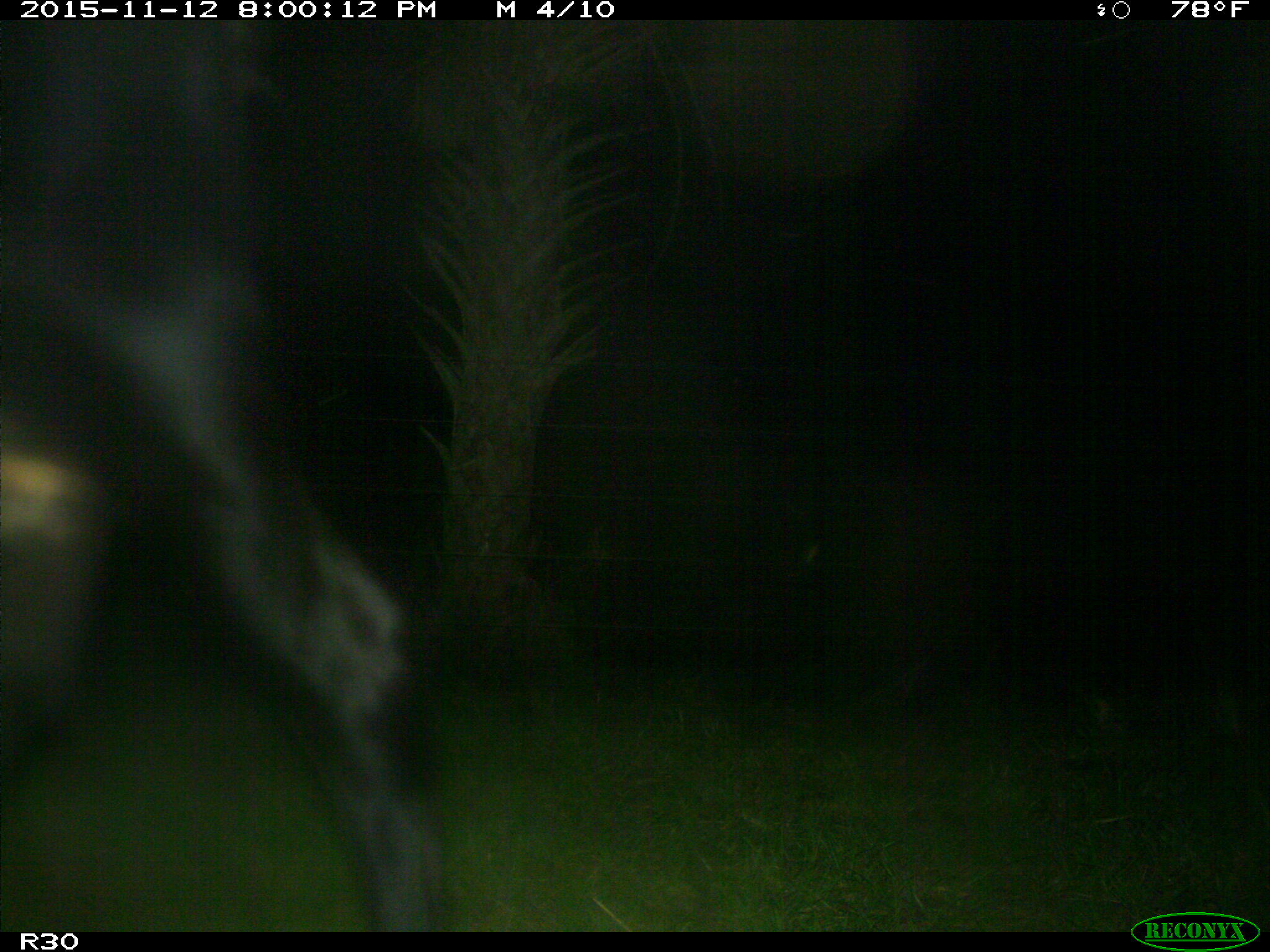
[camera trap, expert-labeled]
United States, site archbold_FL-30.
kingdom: Animalia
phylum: Chordata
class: Mammalia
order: Artiodactyla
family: Bovidae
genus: Bos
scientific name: Bos taurus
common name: domestic cow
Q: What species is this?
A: Bos taurus (domestic cow).